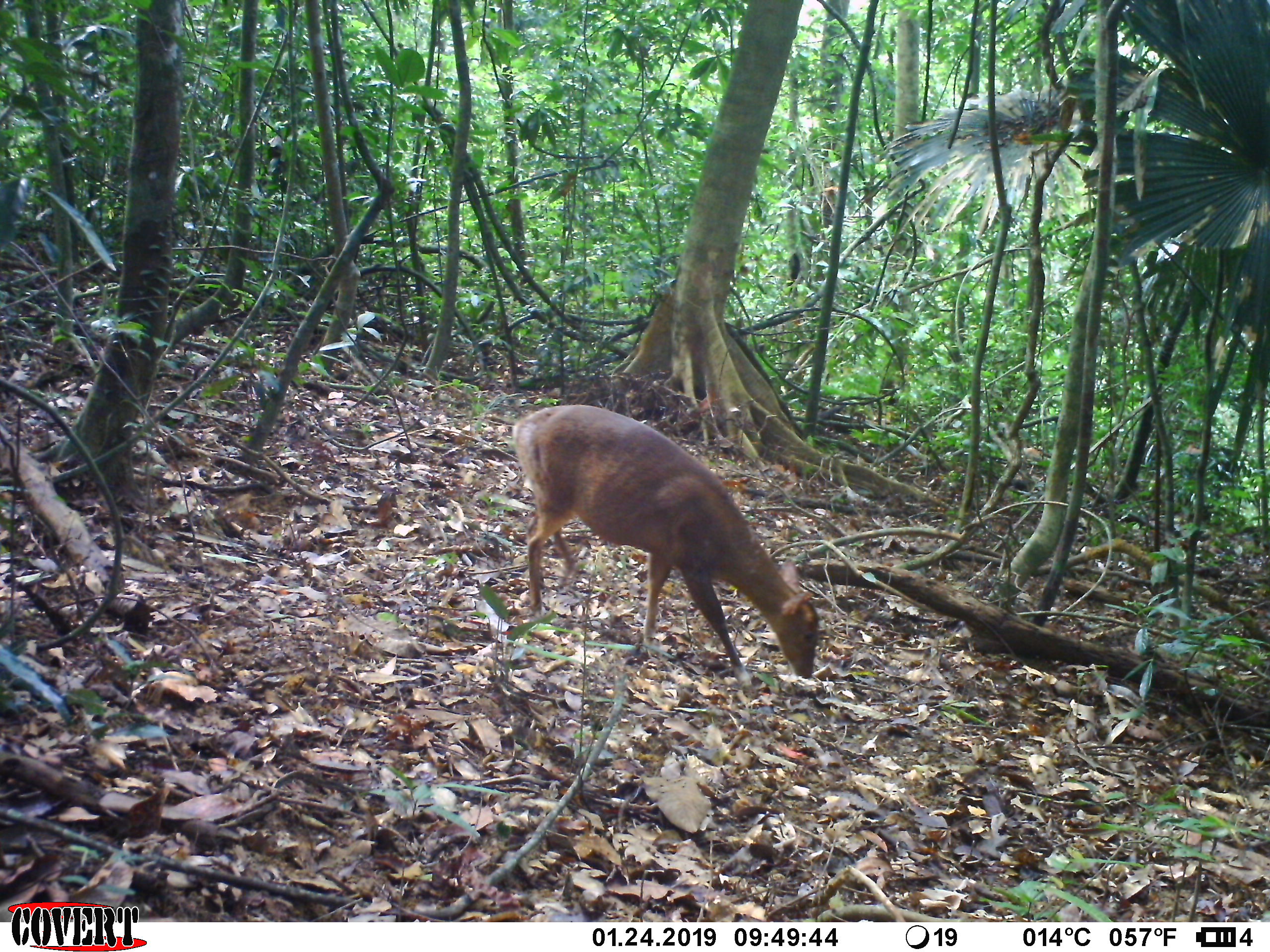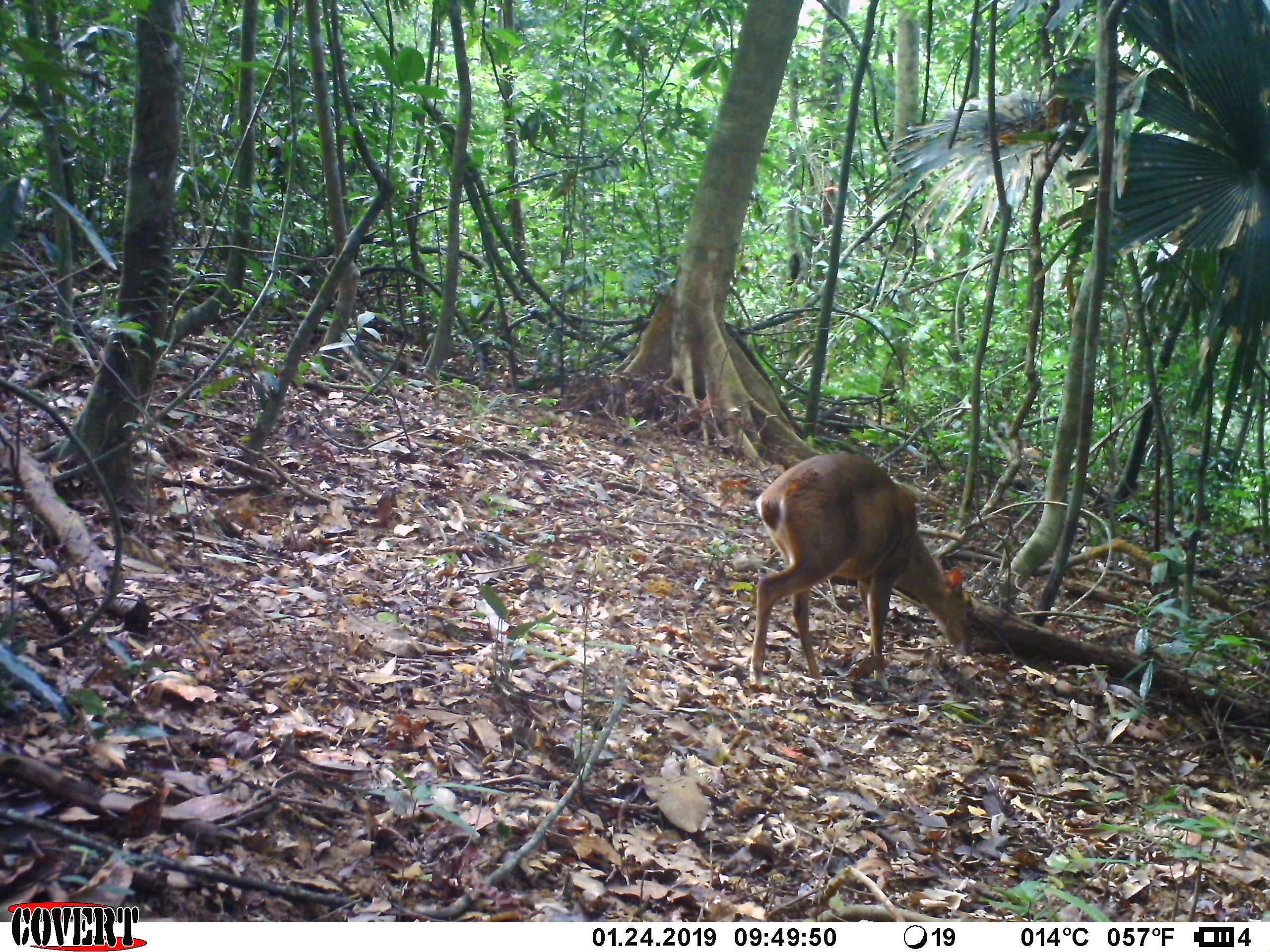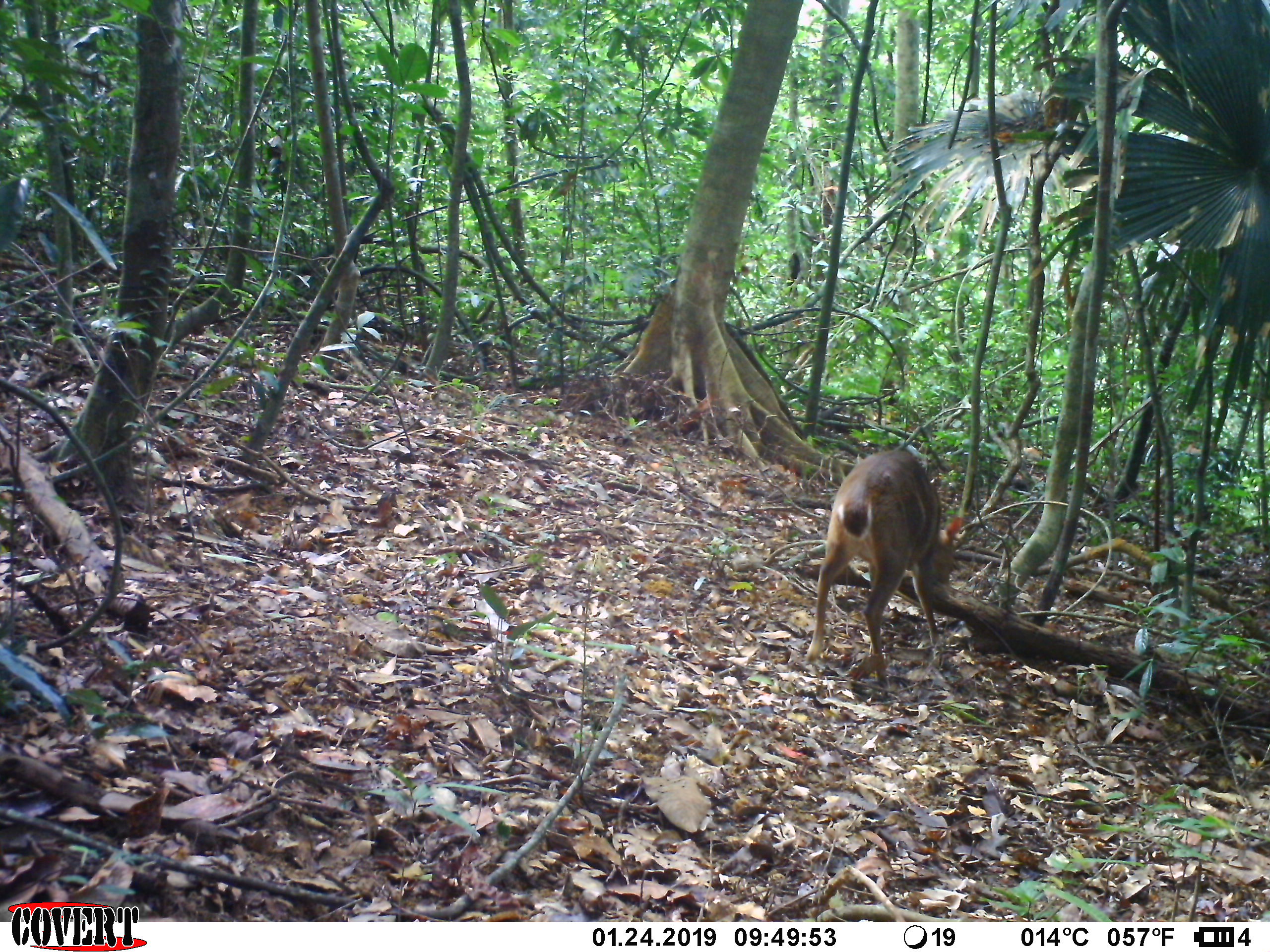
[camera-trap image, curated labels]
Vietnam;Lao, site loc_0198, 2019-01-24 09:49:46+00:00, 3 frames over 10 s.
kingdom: Animalia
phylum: Chordata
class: Mammalia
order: Artiodactyla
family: Cervidae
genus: Muntiacus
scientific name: Muntiacus vuquangensis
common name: large-antlered muntjac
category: large antlered muntjac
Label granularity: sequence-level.